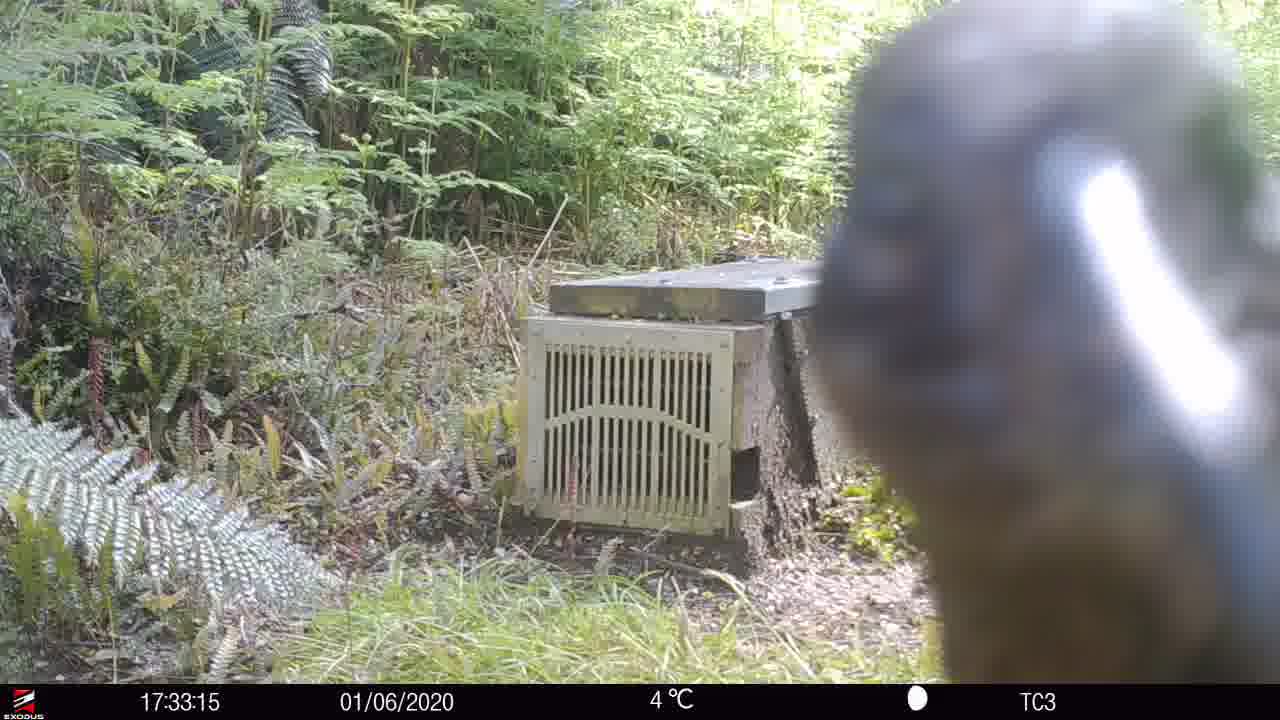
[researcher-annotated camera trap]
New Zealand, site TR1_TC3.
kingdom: Animalia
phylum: Chordata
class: Aves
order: Gruiformes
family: Rallidae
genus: Gallirallus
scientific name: Gallirallus australis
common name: weka